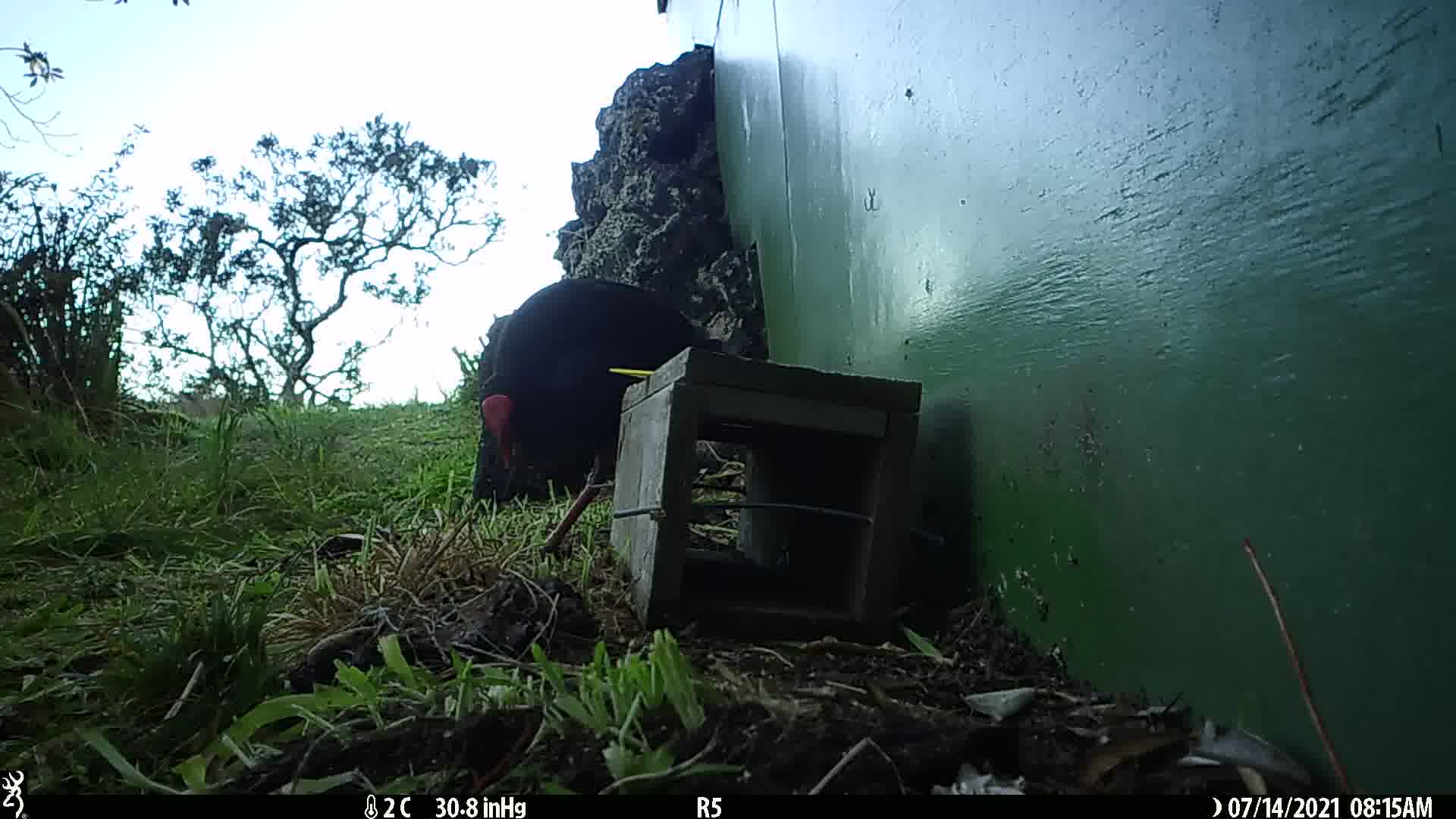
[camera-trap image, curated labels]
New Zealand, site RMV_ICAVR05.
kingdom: Animalia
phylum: Chordata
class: Aves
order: Gruiformes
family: Rallidae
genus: Porphyrio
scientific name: Porphyrio melanotus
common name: australasian swamphen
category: pukeko